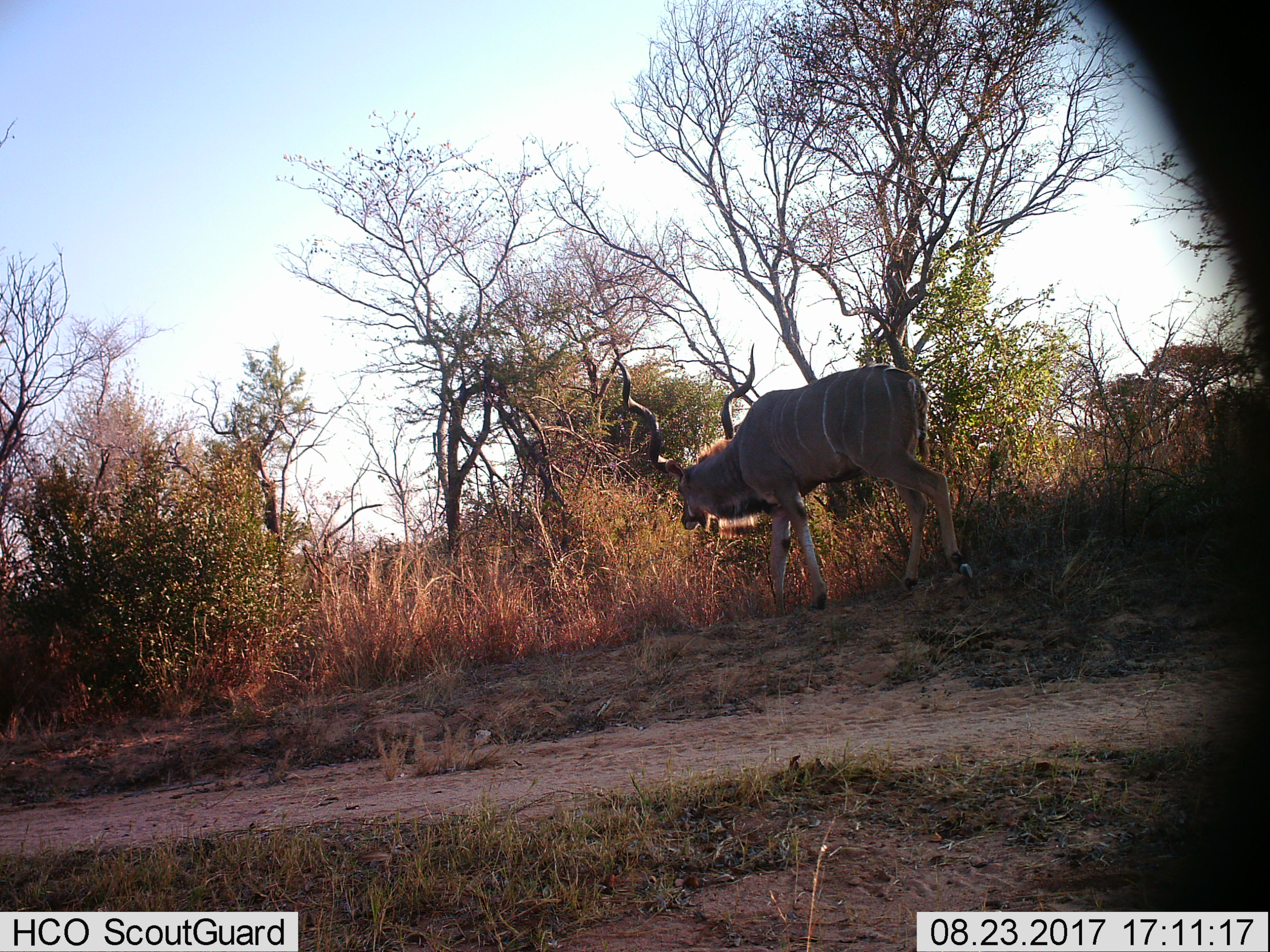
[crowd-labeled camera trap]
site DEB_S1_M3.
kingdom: Animalia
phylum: Chordata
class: Mammalia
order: Artiodactyla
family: Bovidae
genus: Tragelaphus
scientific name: Tragelaphus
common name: kudu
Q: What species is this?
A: Kudu (Tragelaphus).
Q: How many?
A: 1.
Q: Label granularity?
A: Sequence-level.